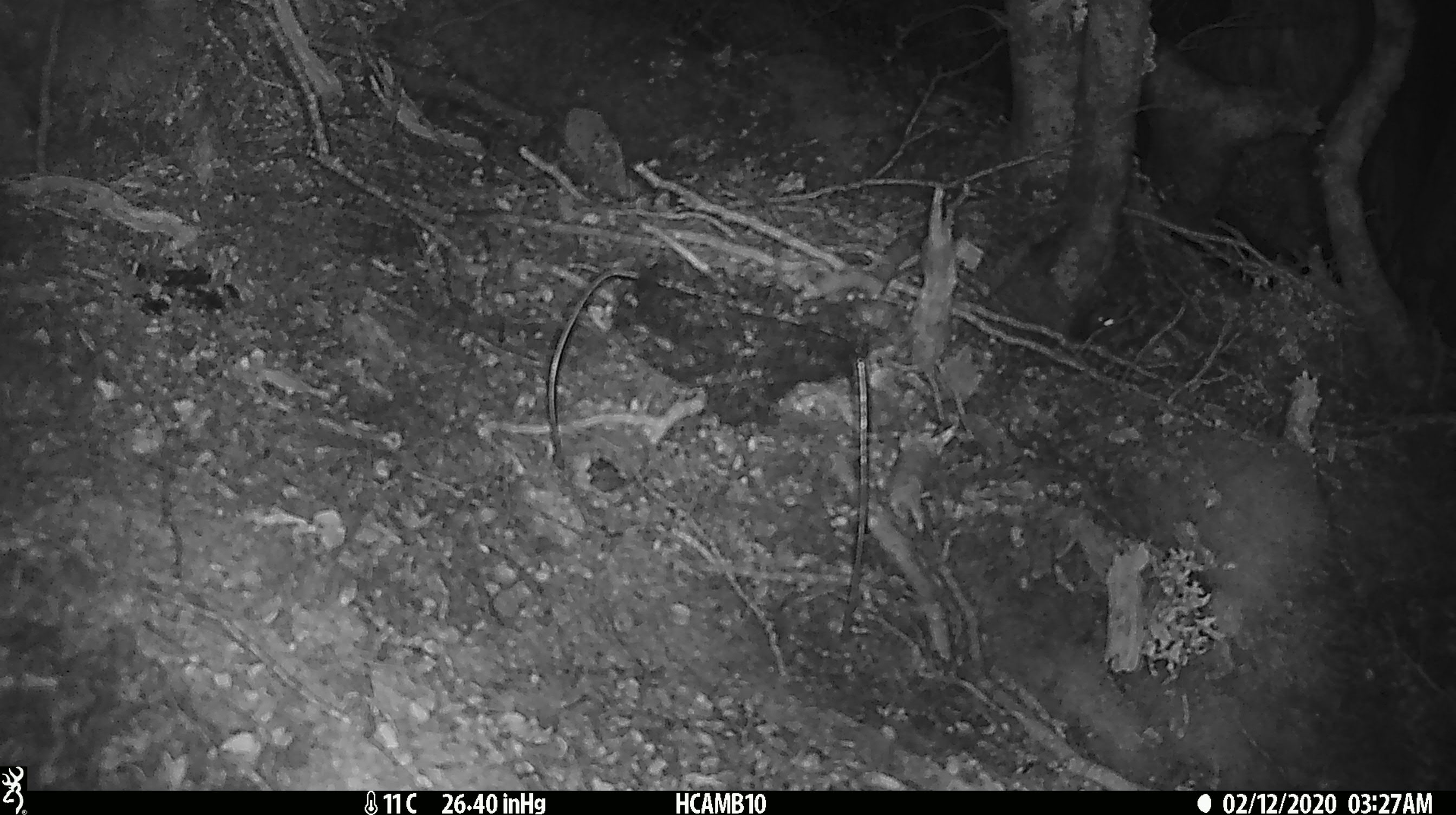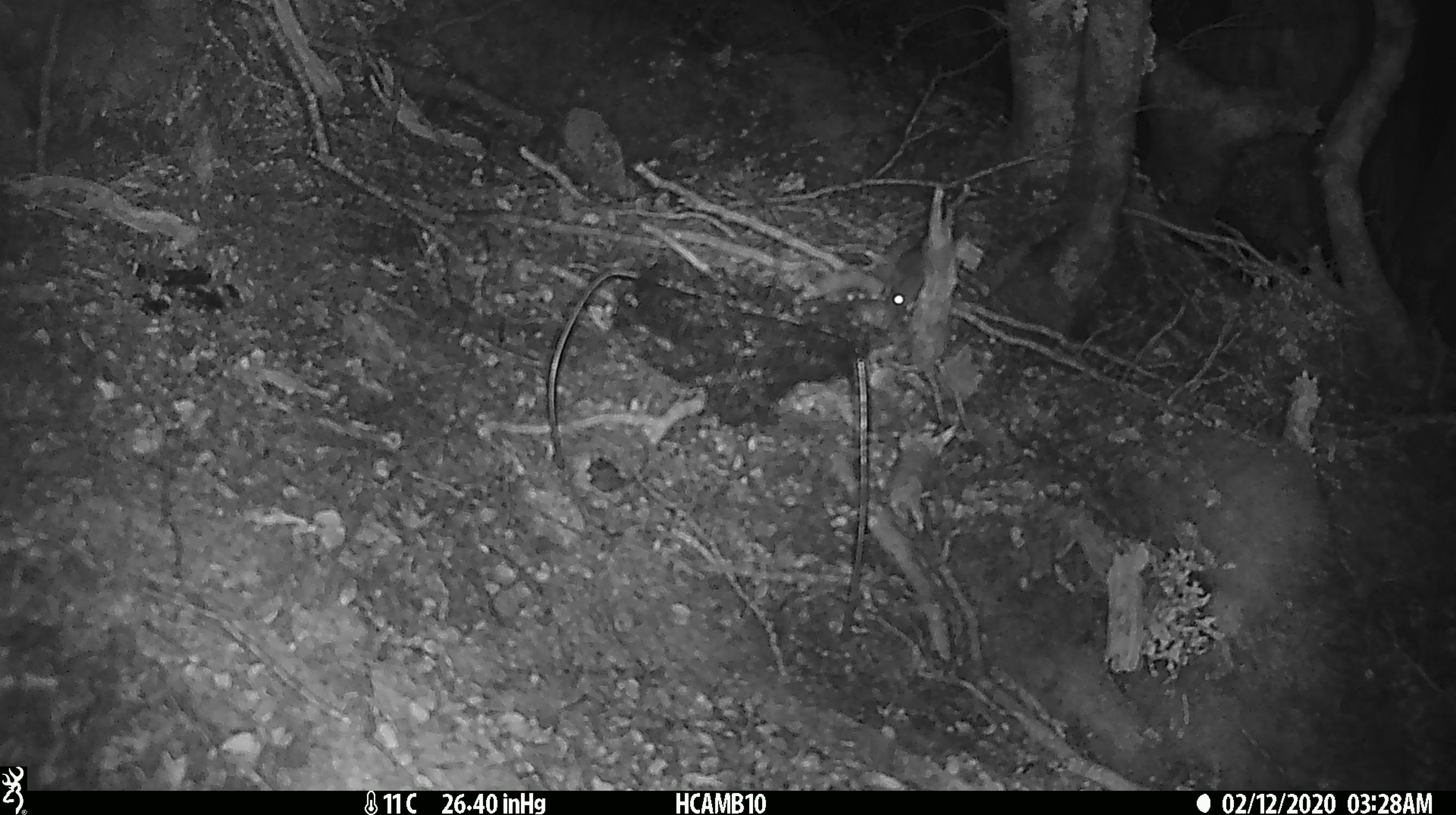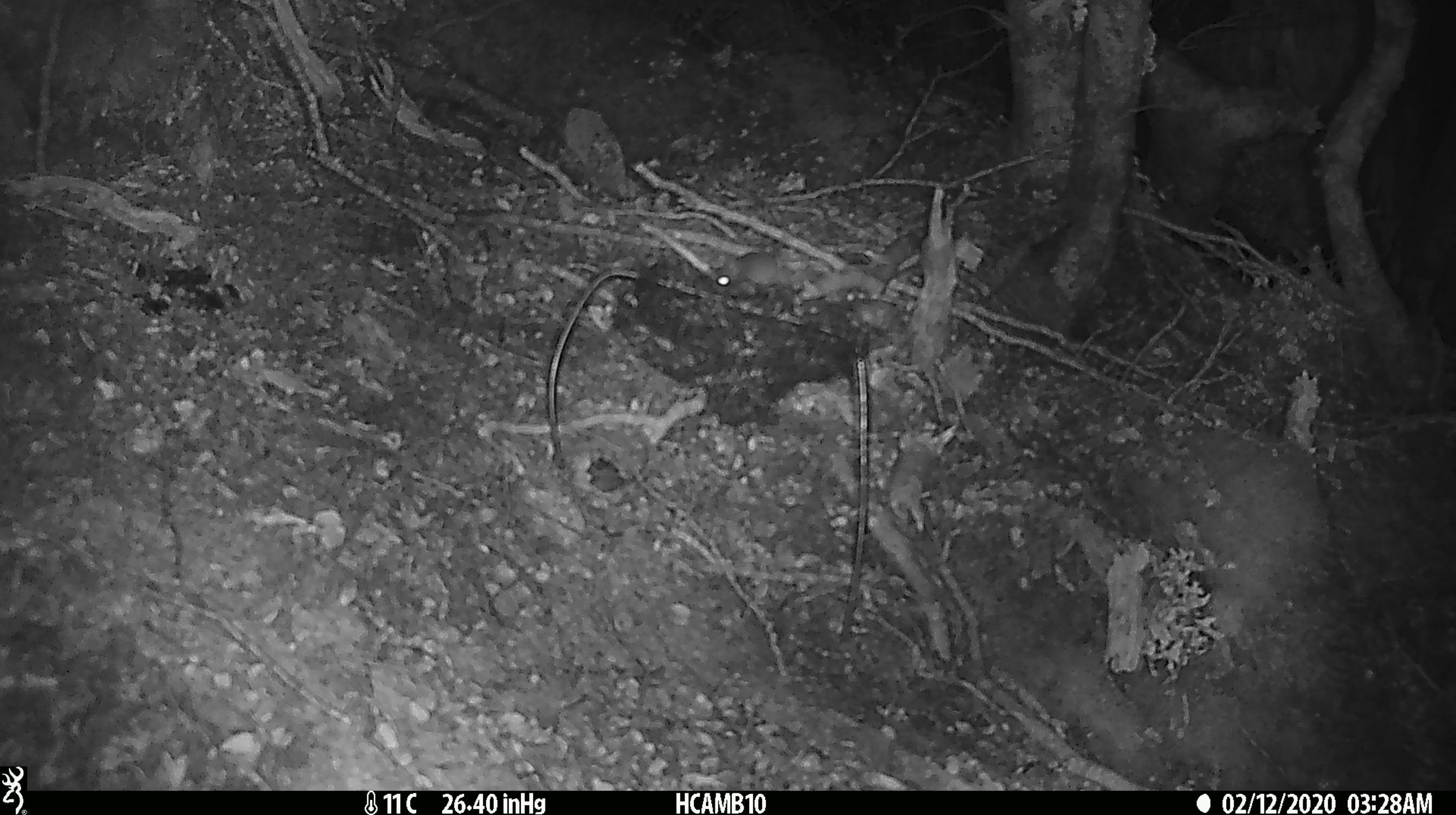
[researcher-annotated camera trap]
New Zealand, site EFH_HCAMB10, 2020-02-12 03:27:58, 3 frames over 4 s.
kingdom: Animalia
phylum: Chordata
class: Mammalia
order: Rodentia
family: Muridae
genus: Mus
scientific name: Mus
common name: mouse